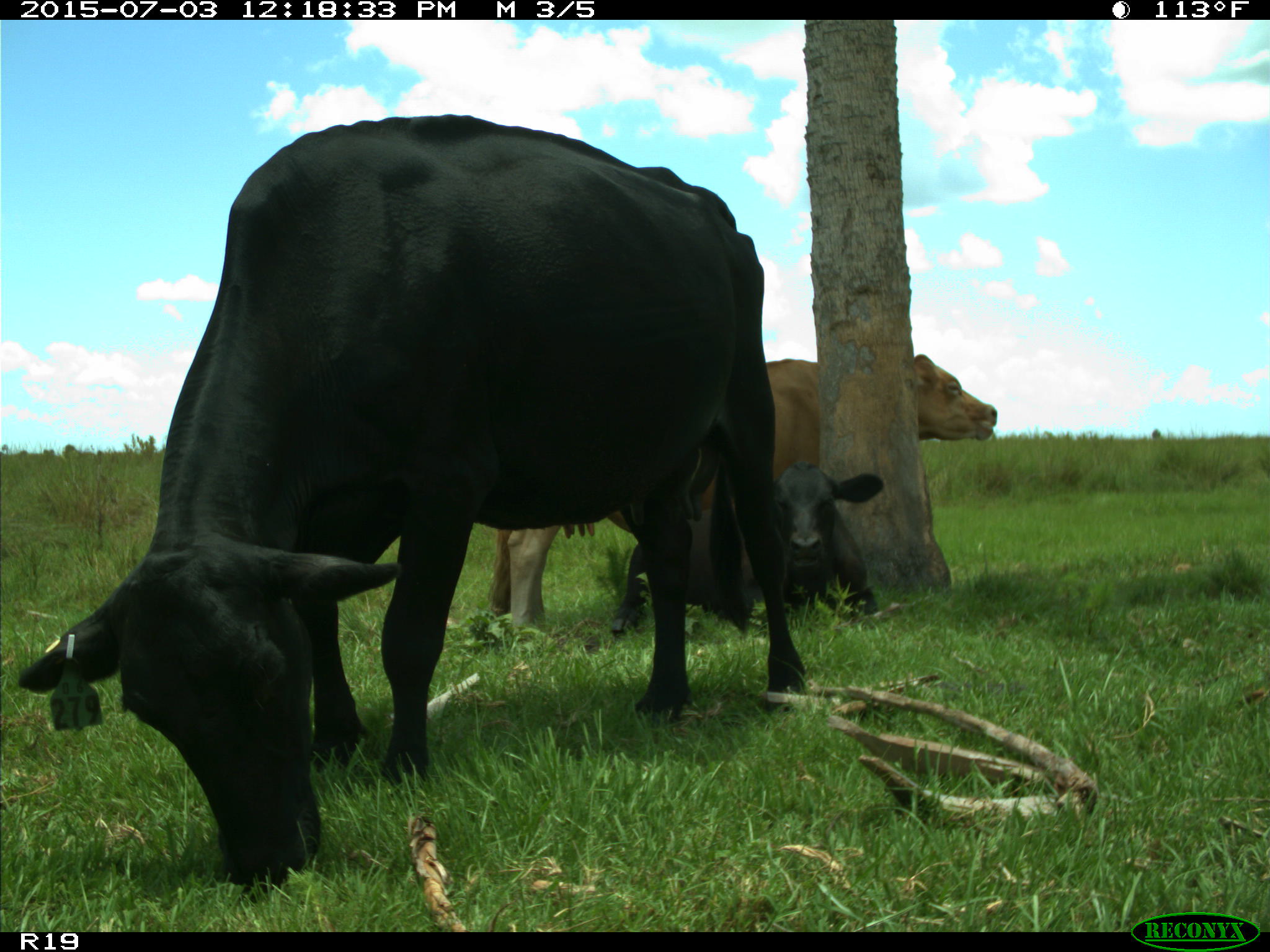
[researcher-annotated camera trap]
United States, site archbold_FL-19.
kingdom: Animalia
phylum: Chordata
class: Mammalia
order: Artiodactyla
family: Bovidae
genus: Bos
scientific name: Bos taurus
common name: domestic cow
Bos taurus (domestic cow).